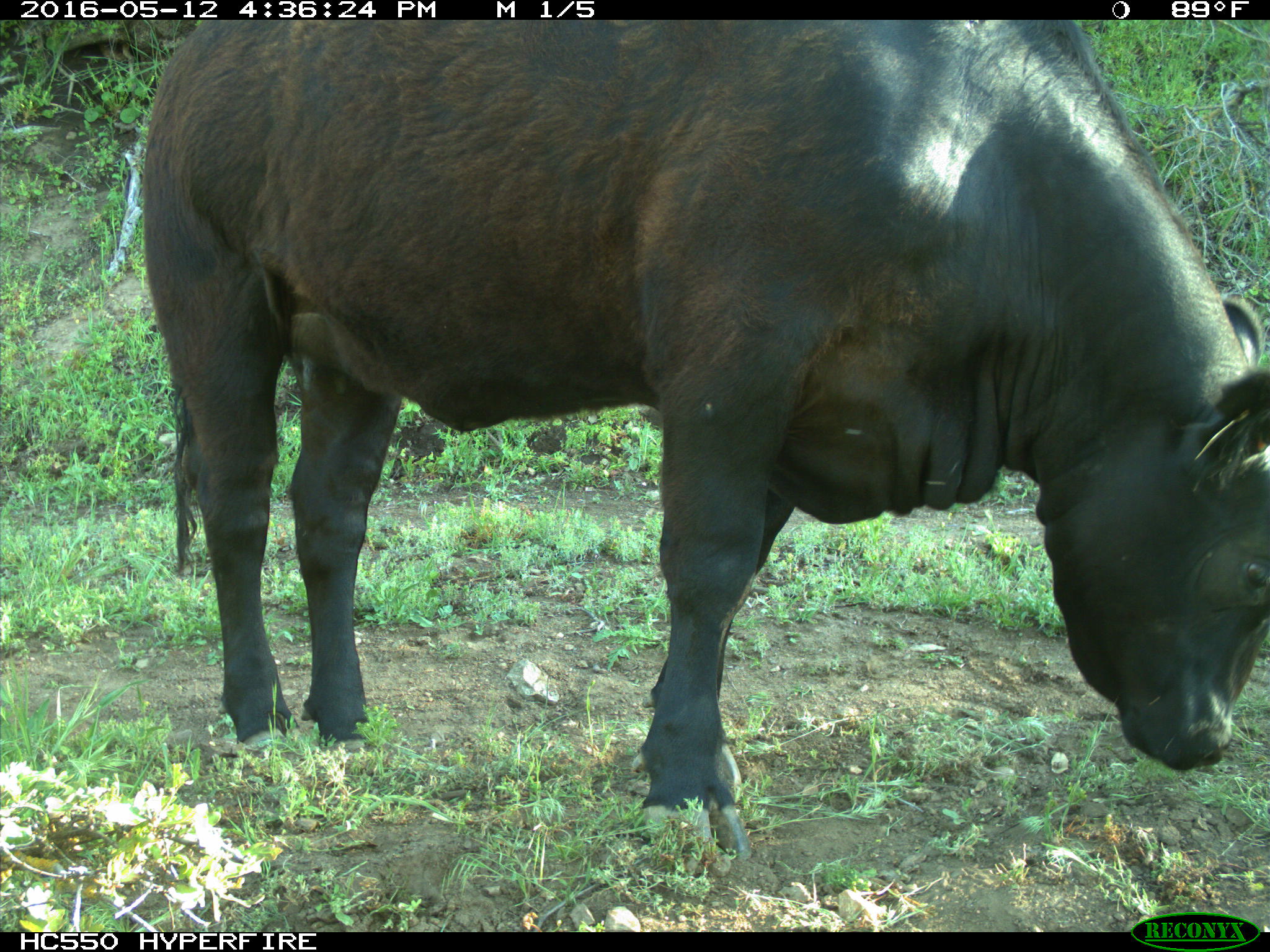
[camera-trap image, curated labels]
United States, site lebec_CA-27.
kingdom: Animalia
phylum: Chordata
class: Mammalia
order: Artiodactyla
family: Bovidae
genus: Bos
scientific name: Bos taurus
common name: domestic cow